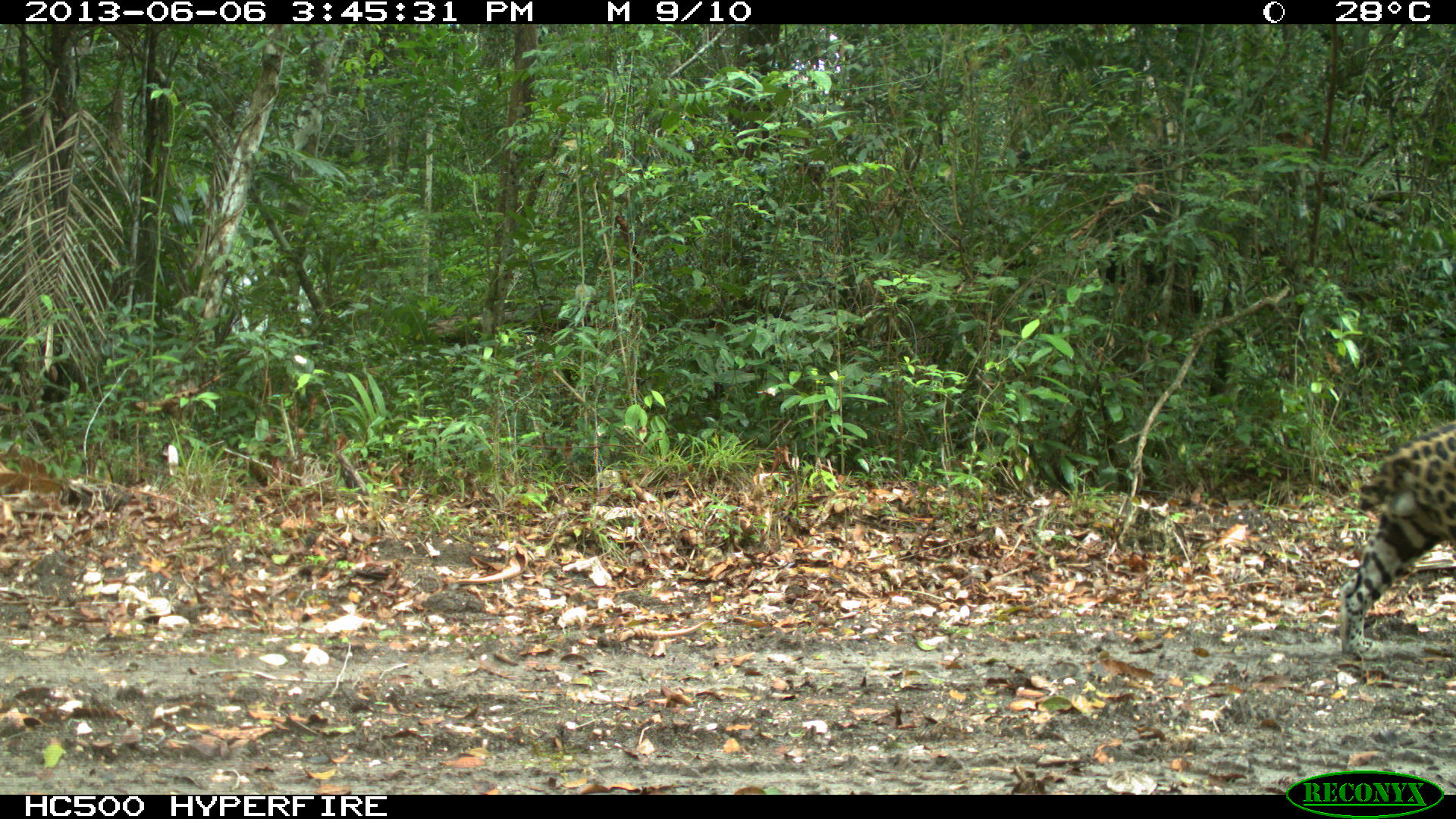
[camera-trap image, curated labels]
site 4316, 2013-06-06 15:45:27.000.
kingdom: Animalia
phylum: Chordata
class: Mammalia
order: Carnivora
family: Felidae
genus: Panthera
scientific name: Panthera onca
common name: jaguar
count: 1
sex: male